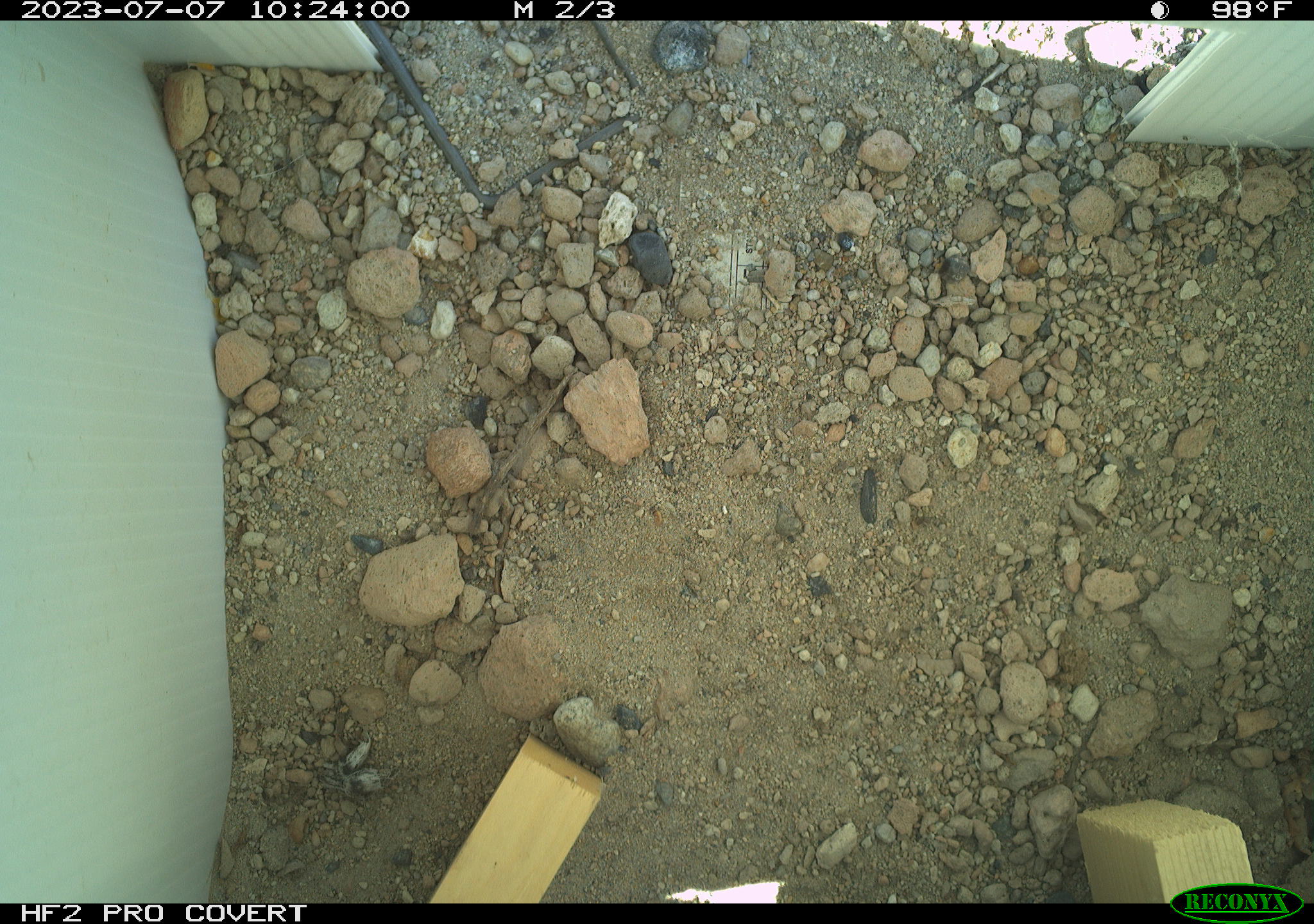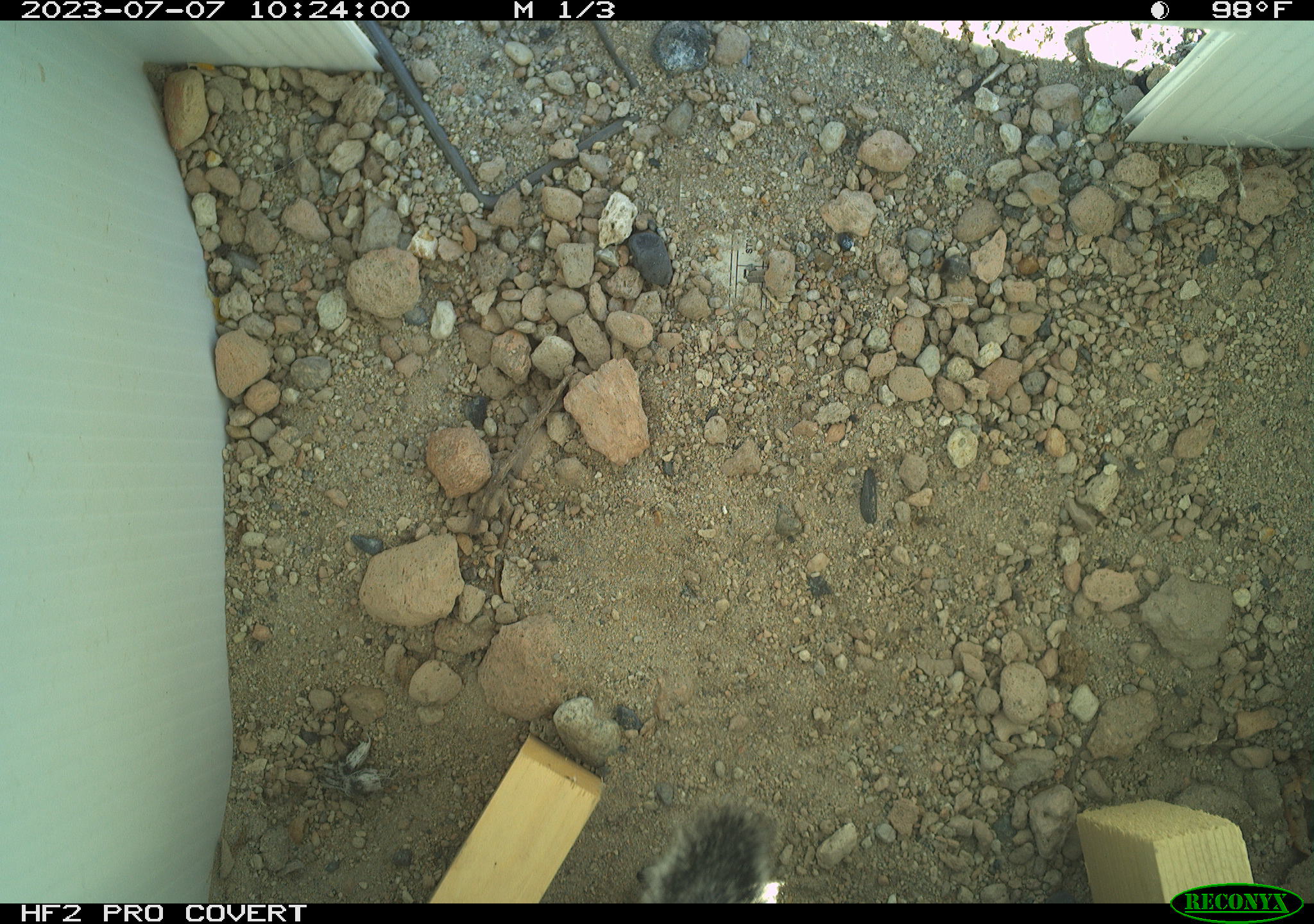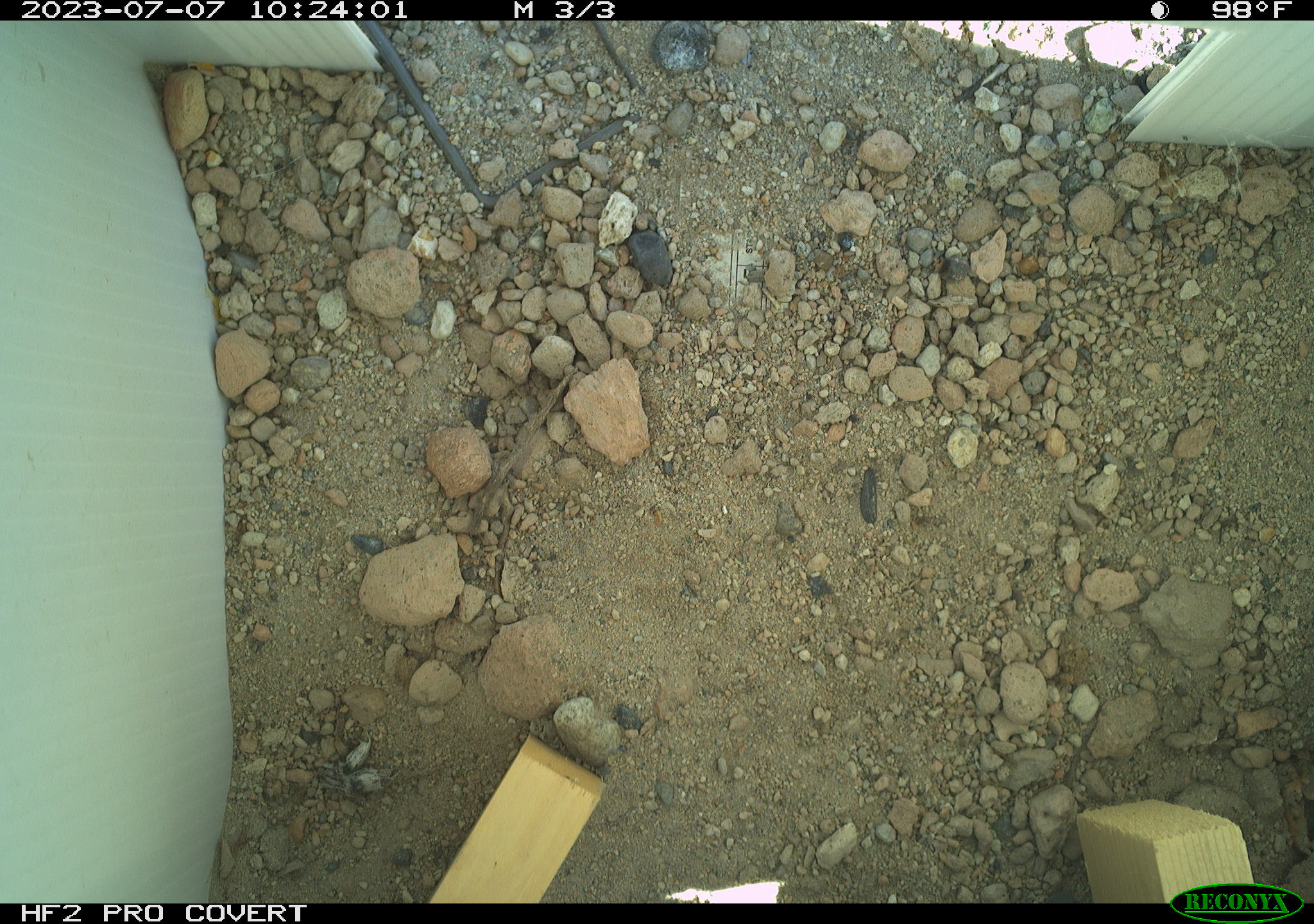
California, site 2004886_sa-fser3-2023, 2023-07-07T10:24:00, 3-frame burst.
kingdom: Animalia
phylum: Chordata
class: Mammalia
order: Rodentia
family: Sciuridae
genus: Ammospermophilus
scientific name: Ammospermophilus leucurus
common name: white-tailed antelope squirrel